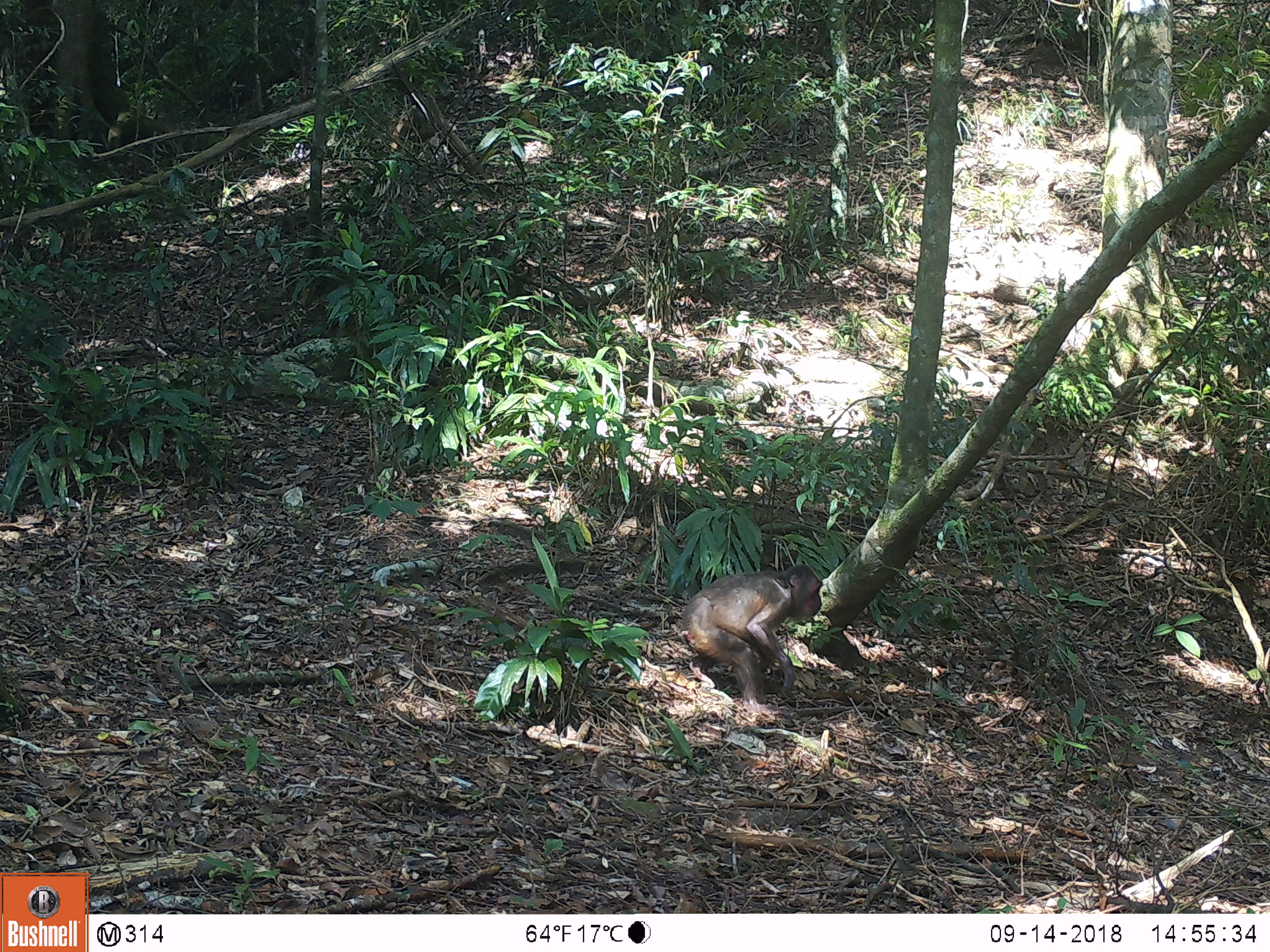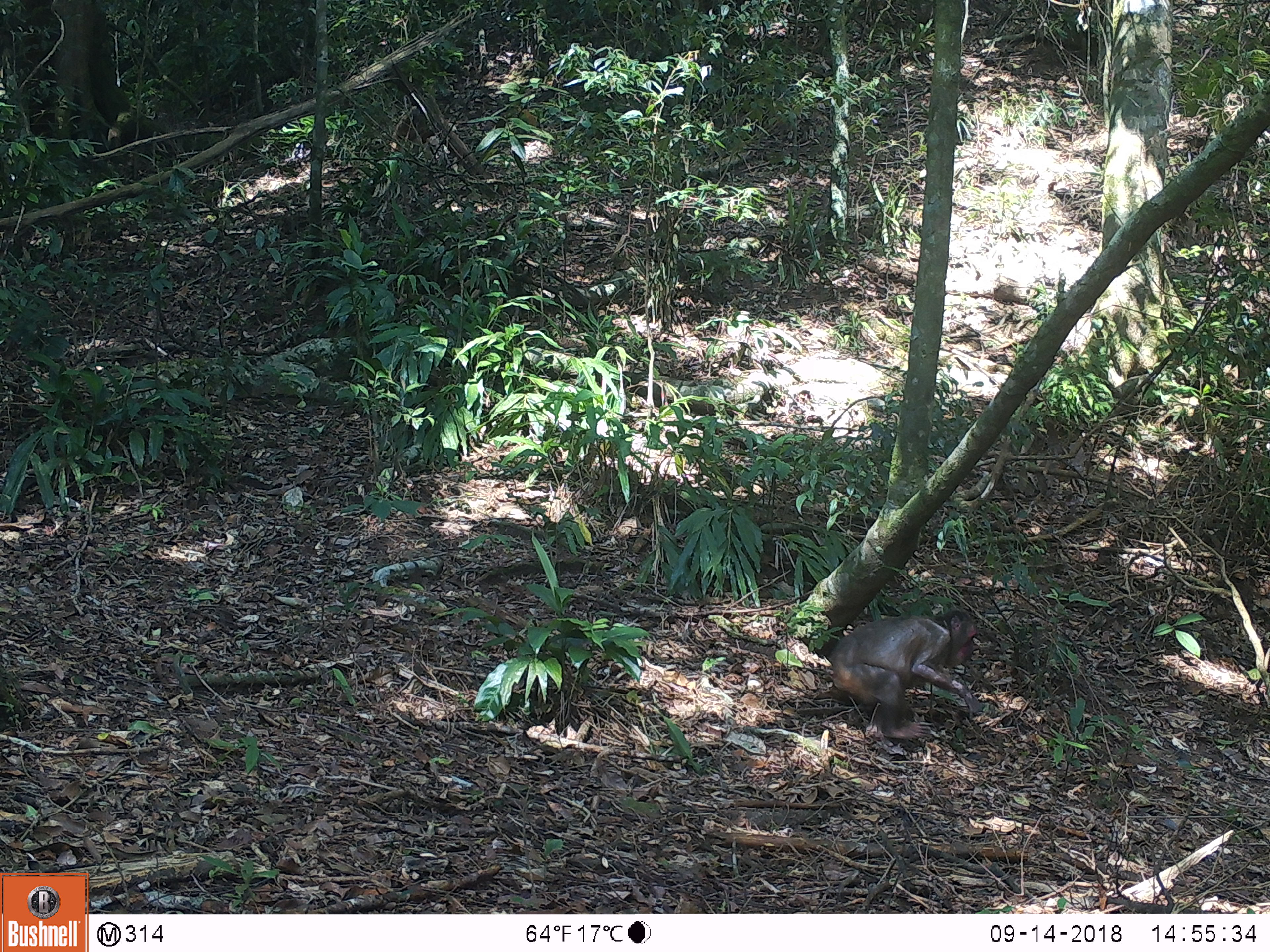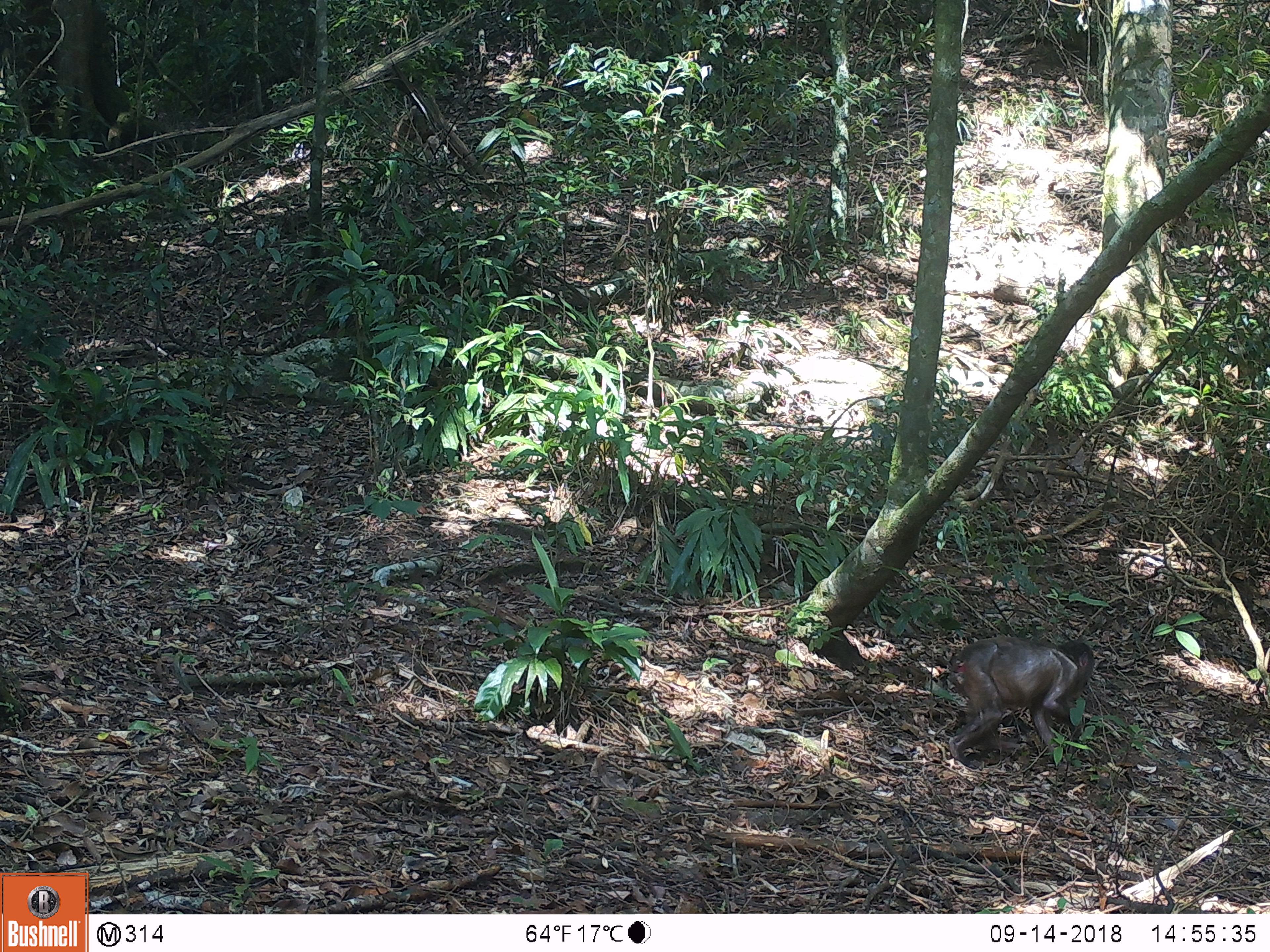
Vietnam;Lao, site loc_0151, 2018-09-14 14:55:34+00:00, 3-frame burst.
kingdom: Animalia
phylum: Chordata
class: Mammalia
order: Primates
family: Cercopithecidae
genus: Macaca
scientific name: Macaca arctoides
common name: stump-tailed macaque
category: stump tailed macaque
Stump tailed macaque (stump-tailed macaque) (Macaca arctoides). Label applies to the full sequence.